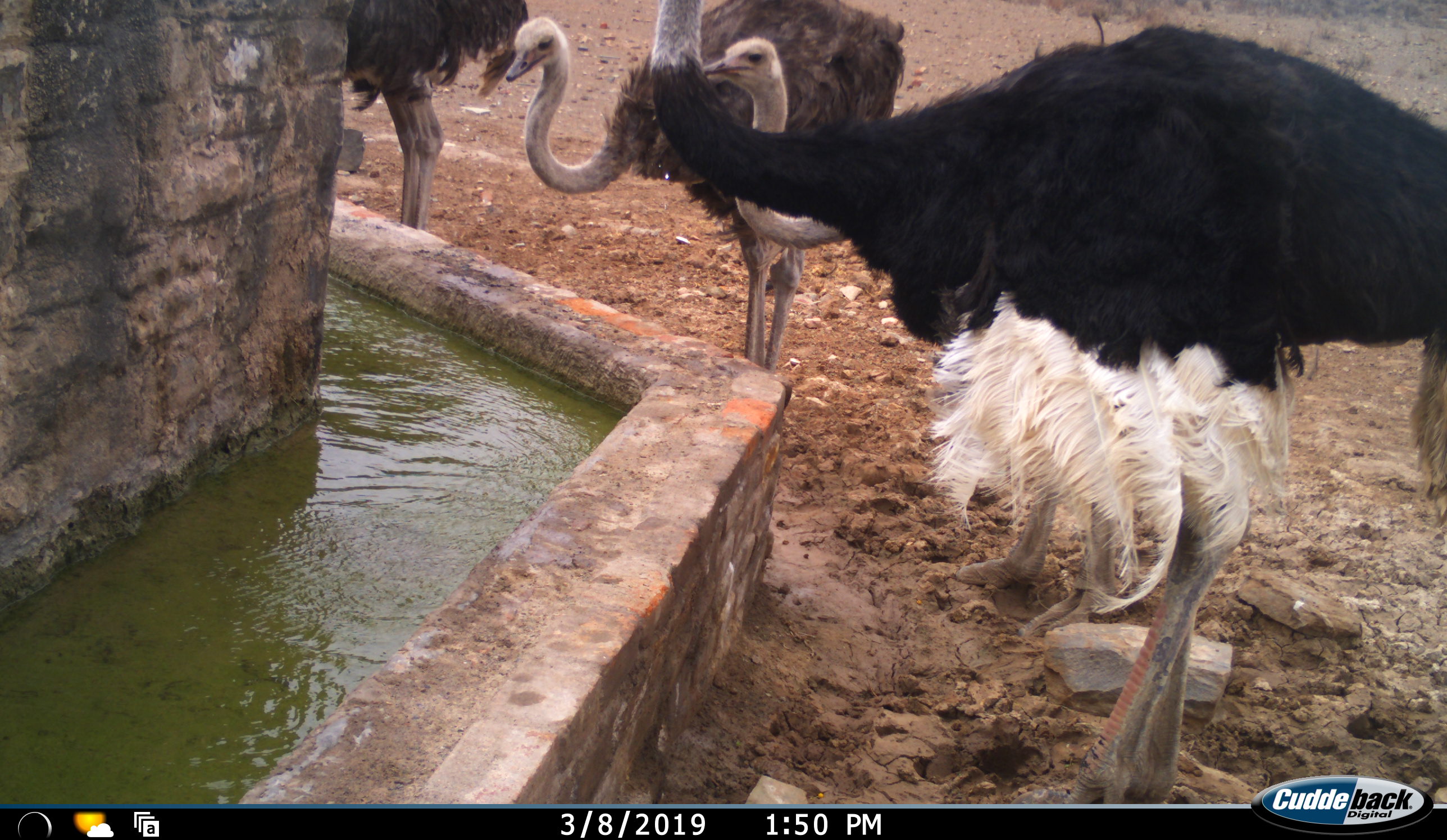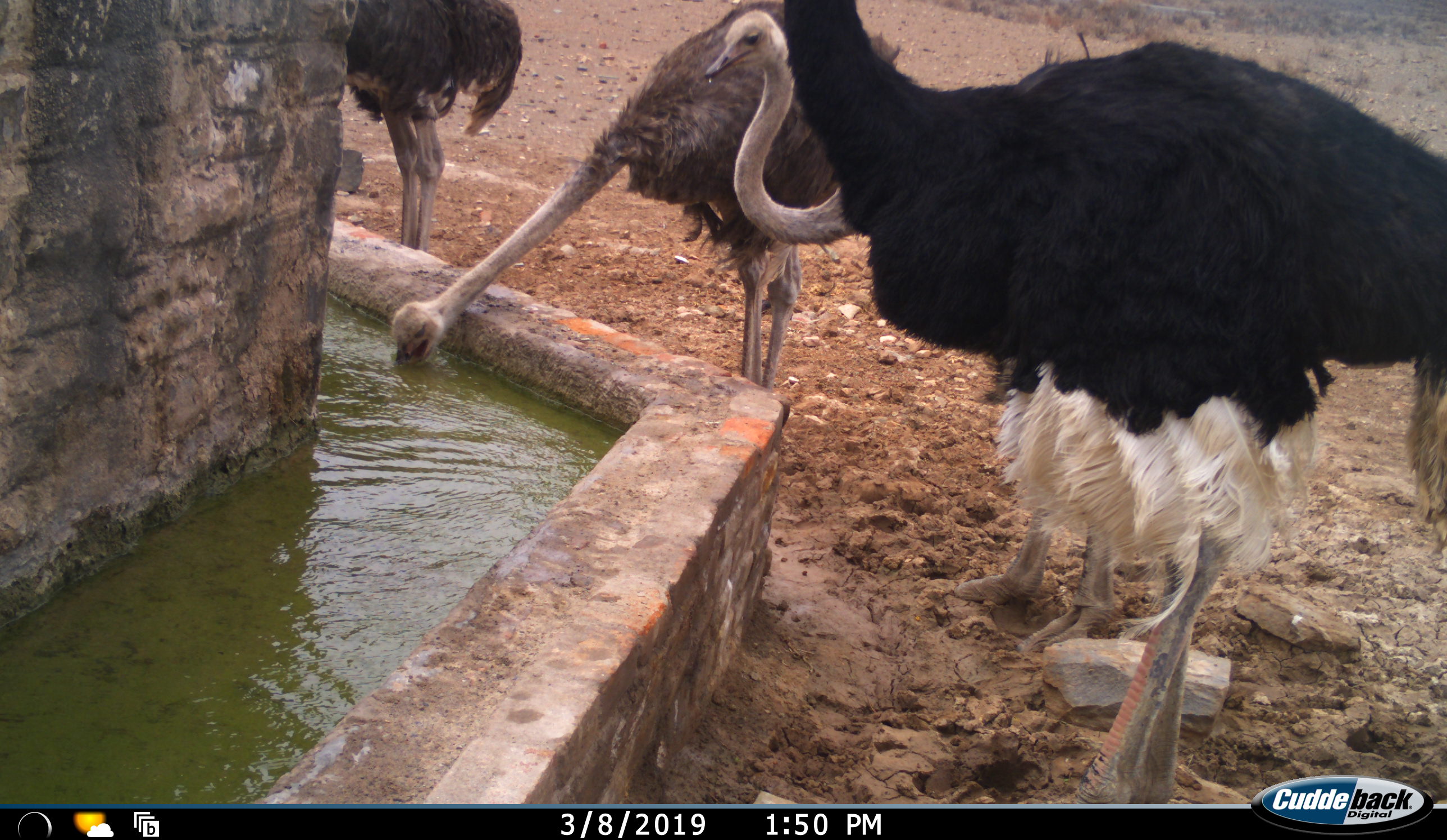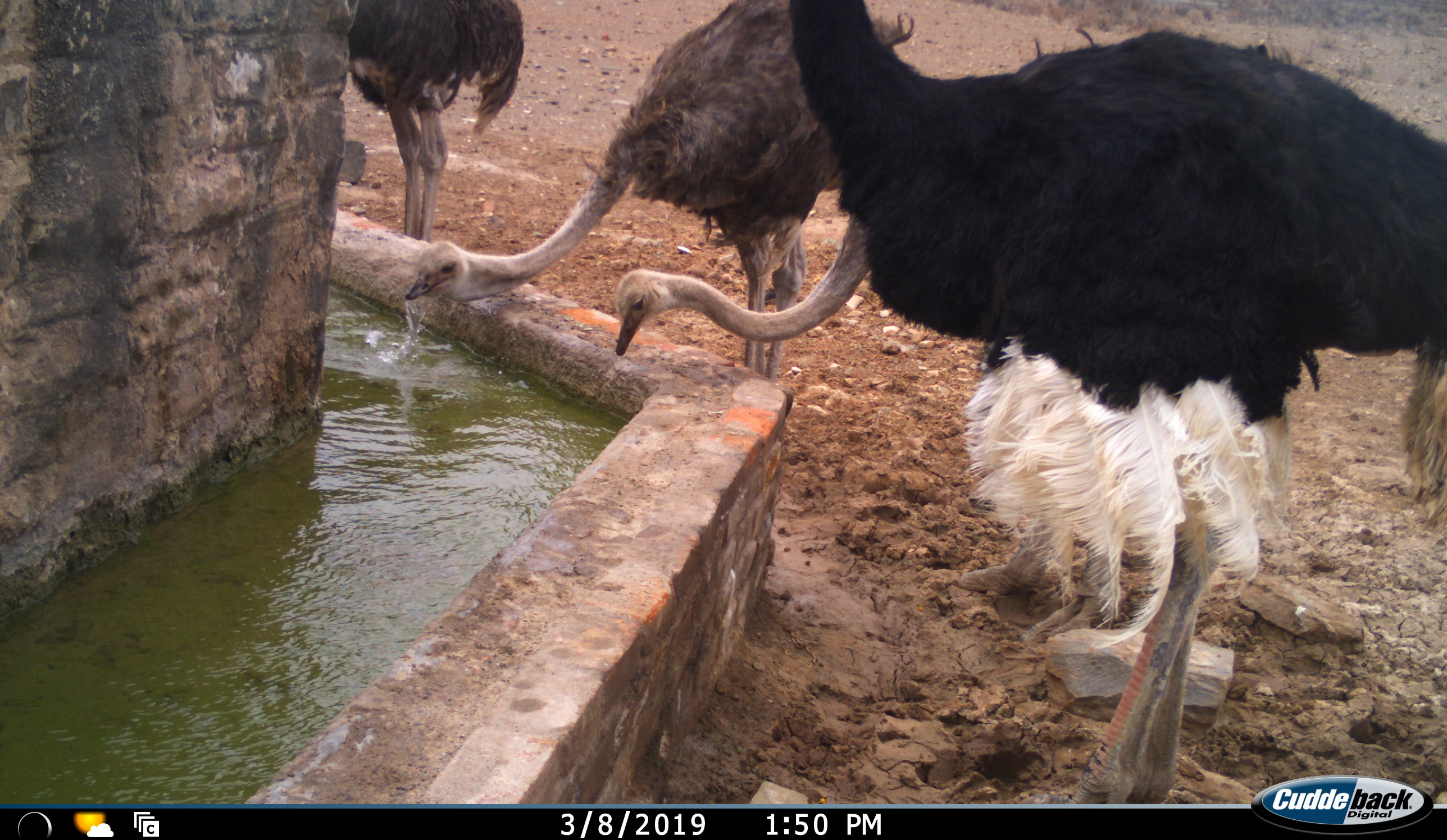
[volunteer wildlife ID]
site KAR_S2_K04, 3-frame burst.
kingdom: Animalia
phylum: Chordata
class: Aves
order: Struthioniformes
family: Struthionidae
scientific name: Struthionidae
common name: ostrich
Ostrich (Struthionidae), count 4. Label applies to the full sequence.